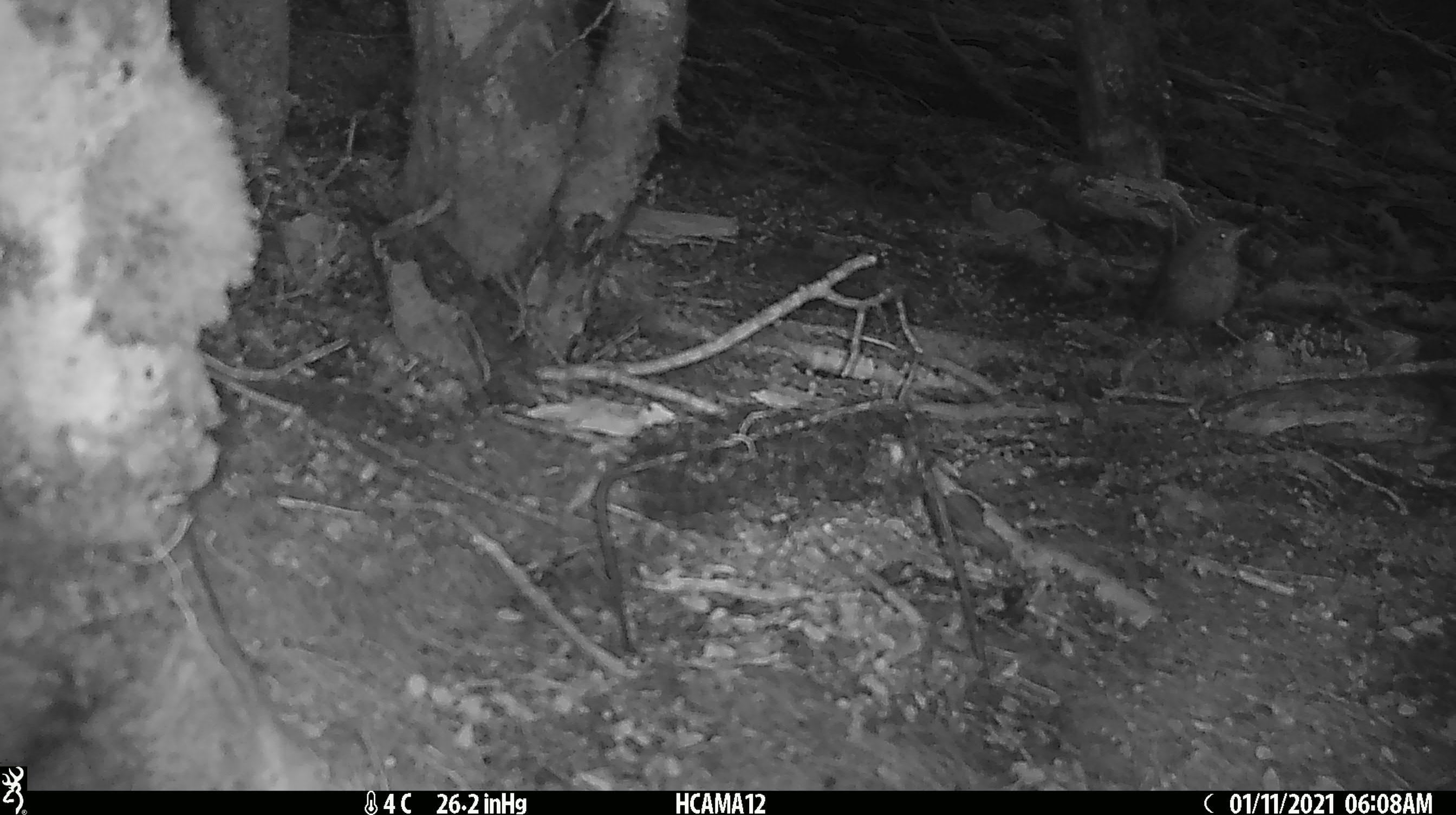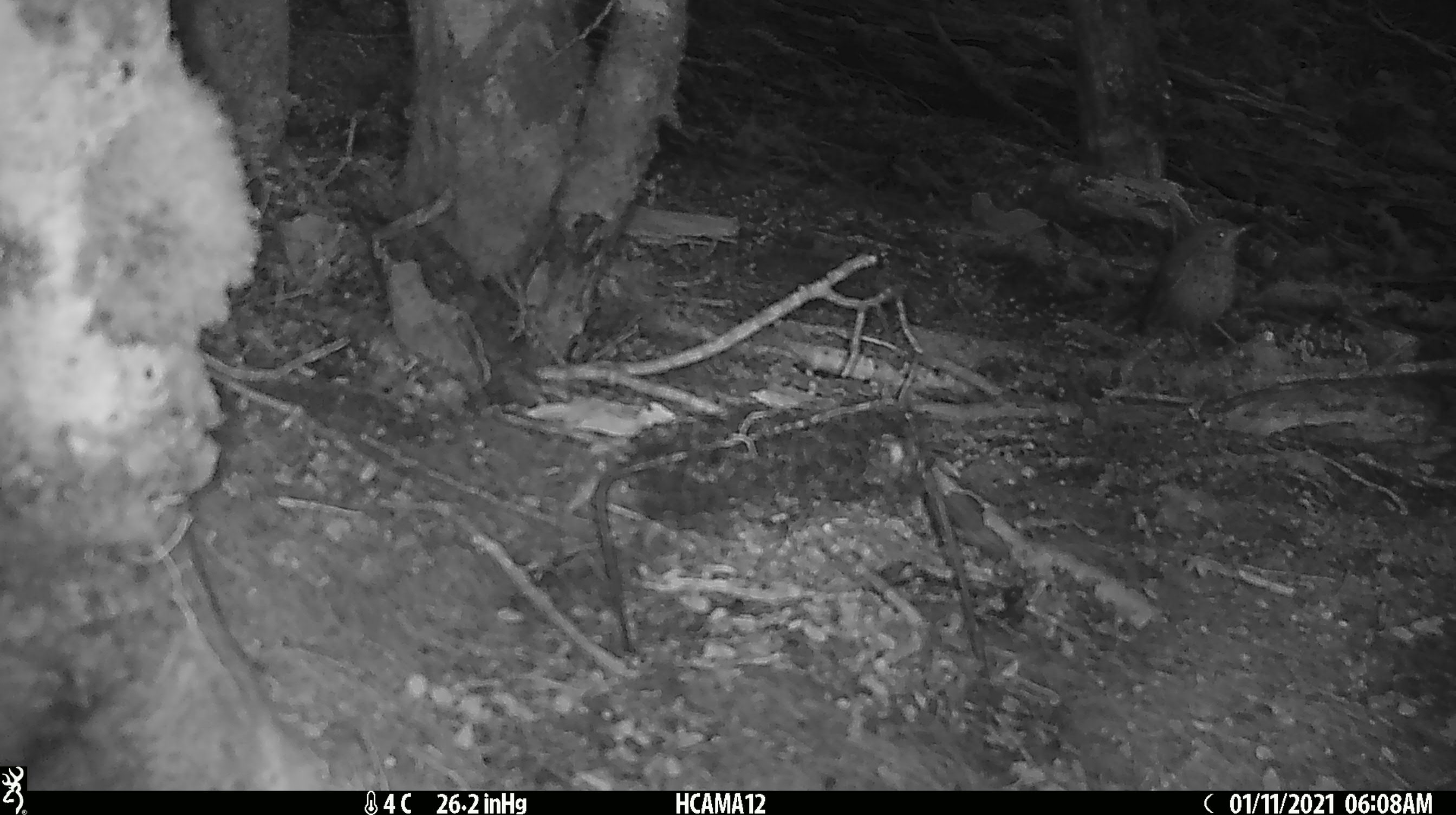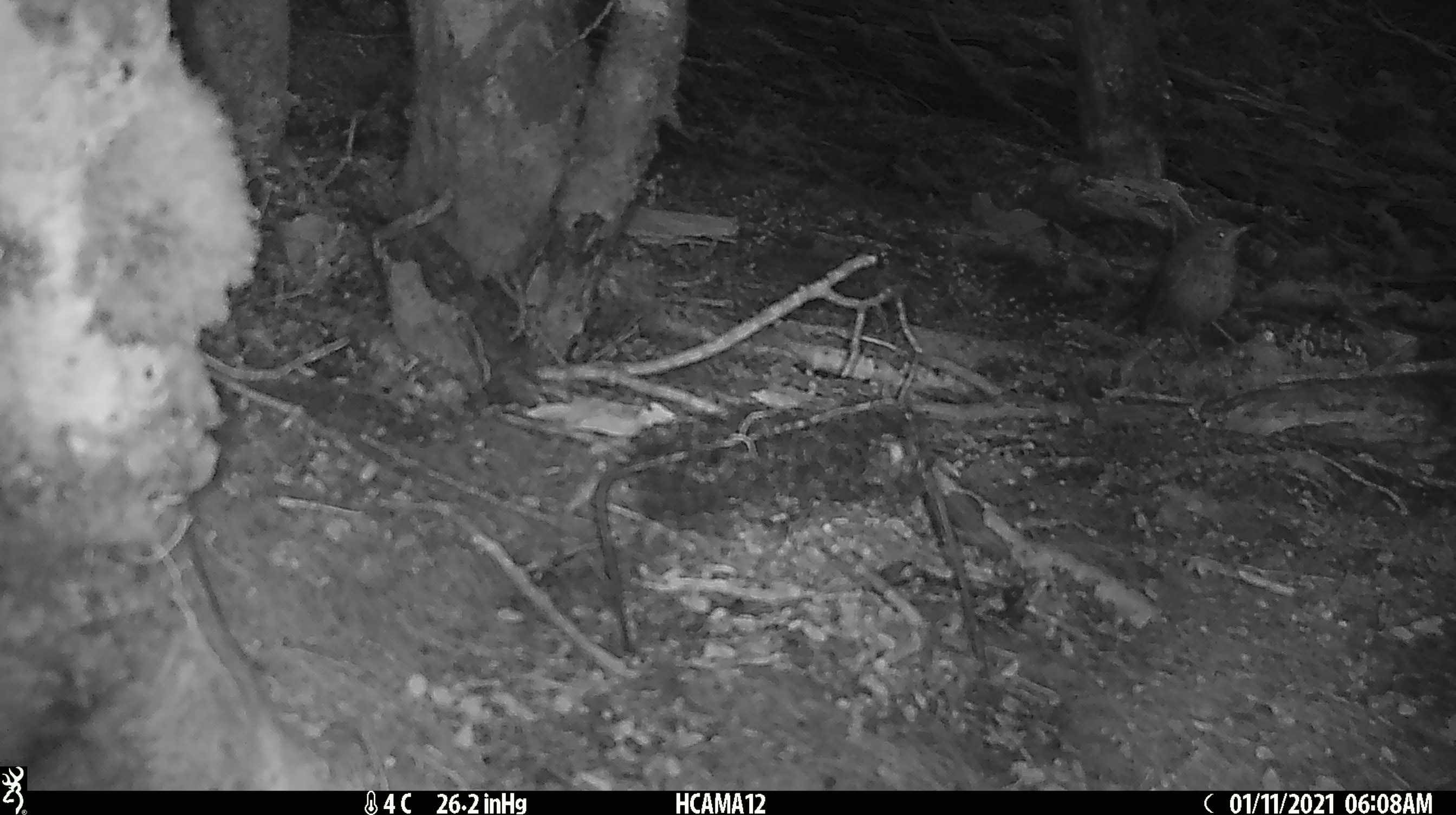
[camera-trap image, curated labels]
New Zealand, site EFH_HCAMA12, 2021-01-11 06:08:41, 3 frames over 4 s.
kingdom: Animalia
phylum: Chordata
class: Aves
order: Passeriformes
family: Petroicidae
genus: Petroica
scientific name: Petroica australis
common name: new zealand robin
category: robin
Robin (new zealand robin) (Petroica australis).